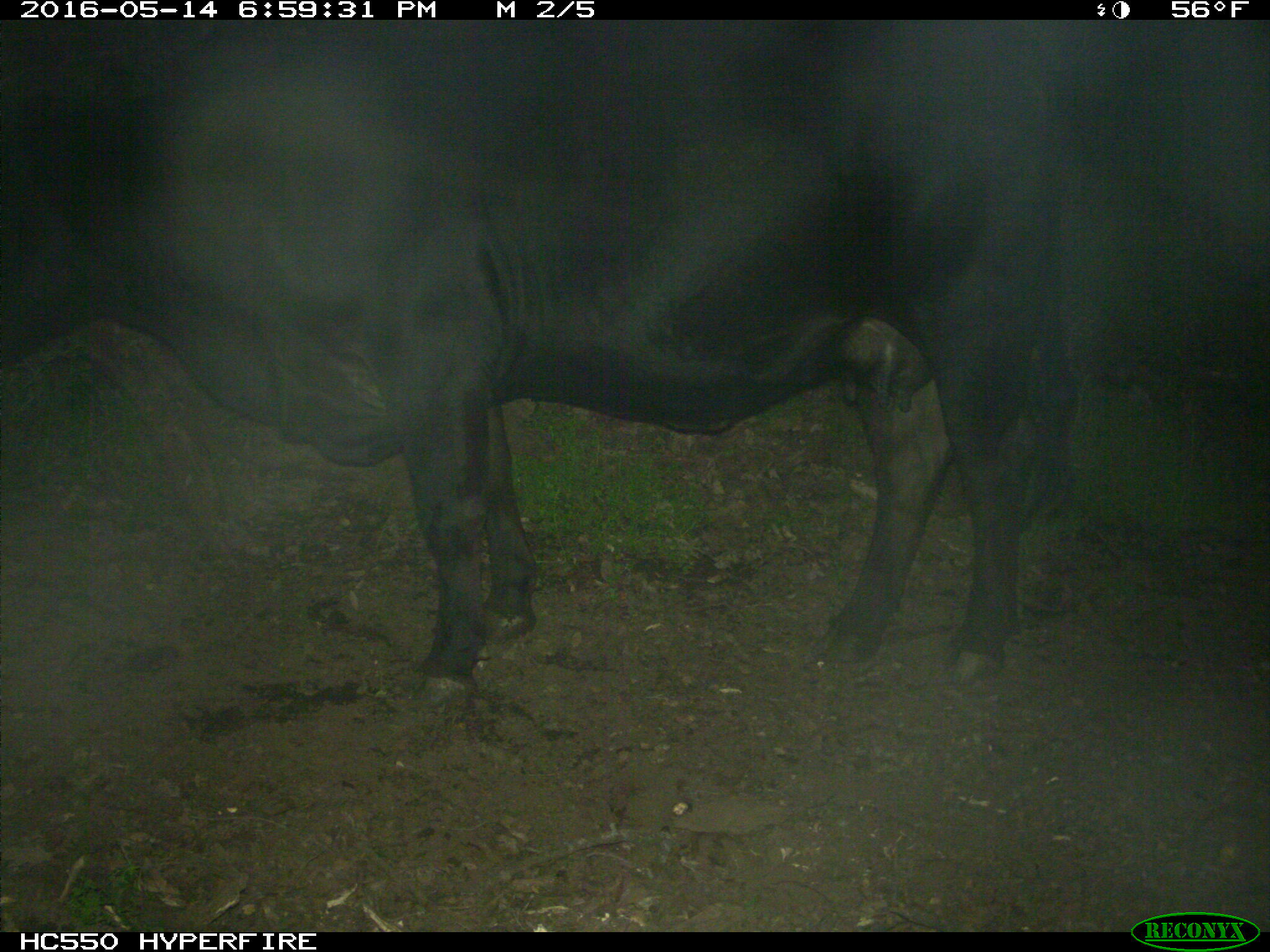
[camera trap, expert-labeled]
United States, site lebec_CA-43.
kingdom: Animalia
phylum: Chordata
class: Mammalia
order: Artiodactyla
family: Bovidae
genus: Bos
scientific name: Bos taurus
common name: domestic cow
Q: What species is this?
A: Bos taurus (domestic cow).